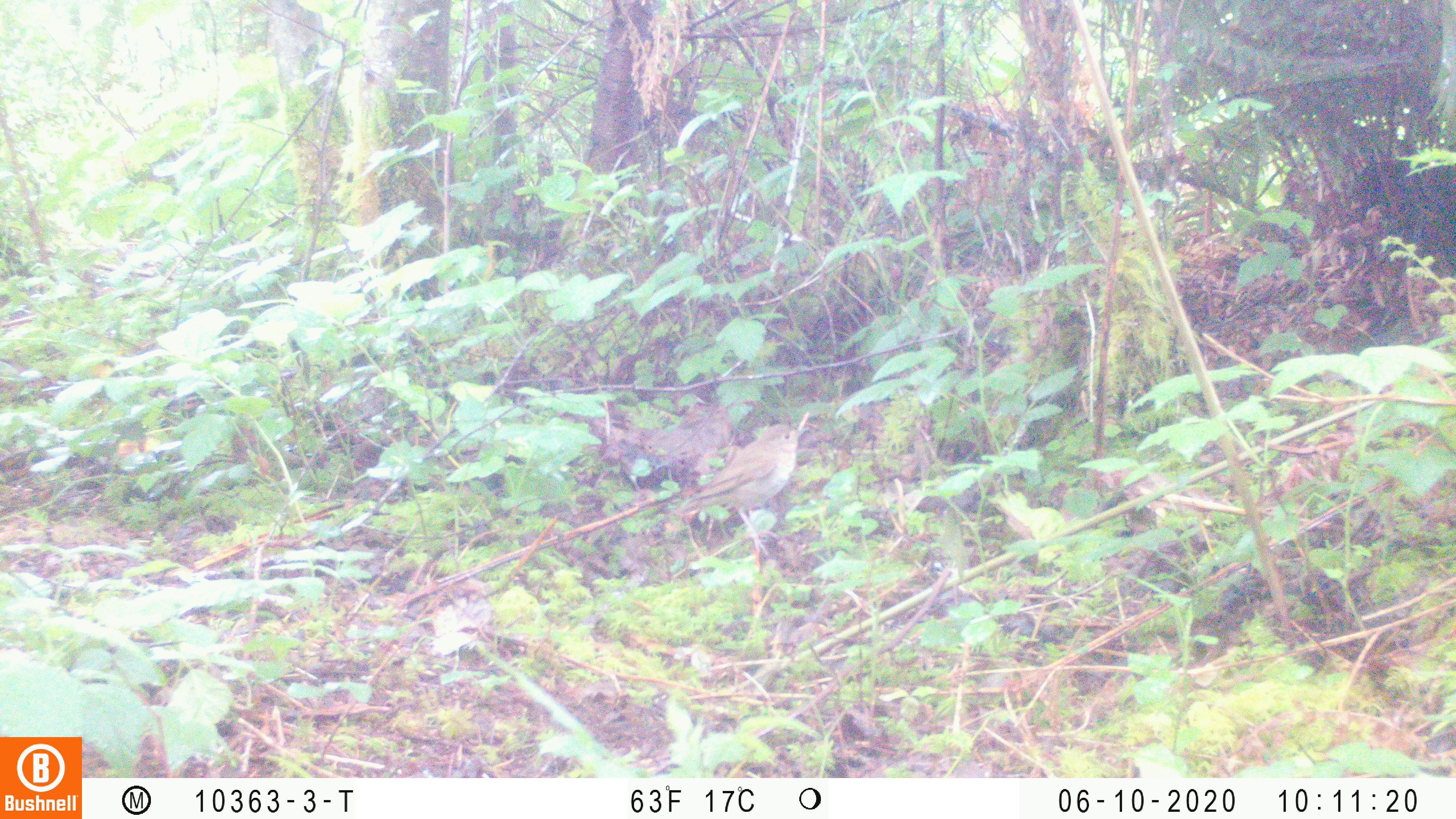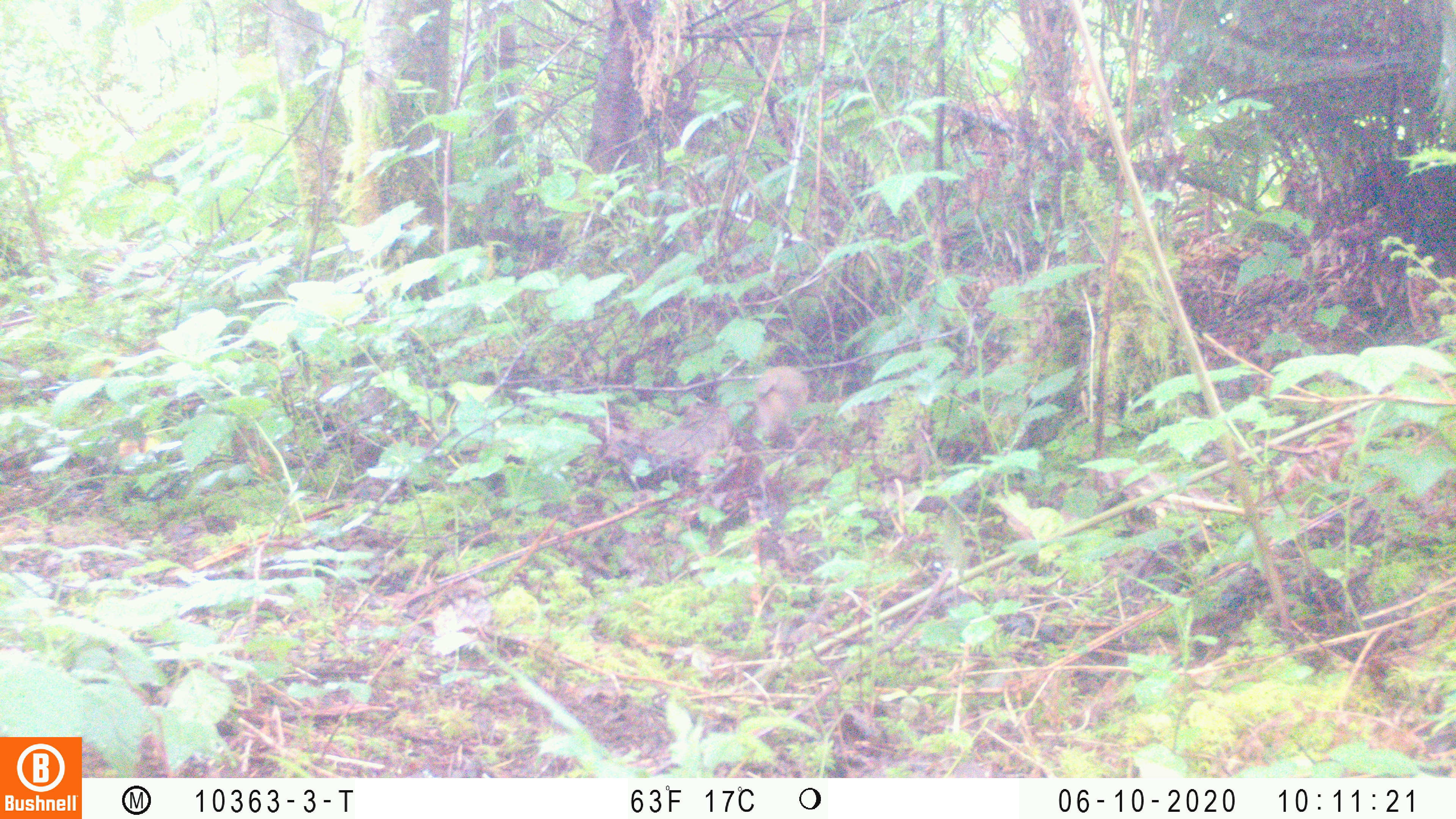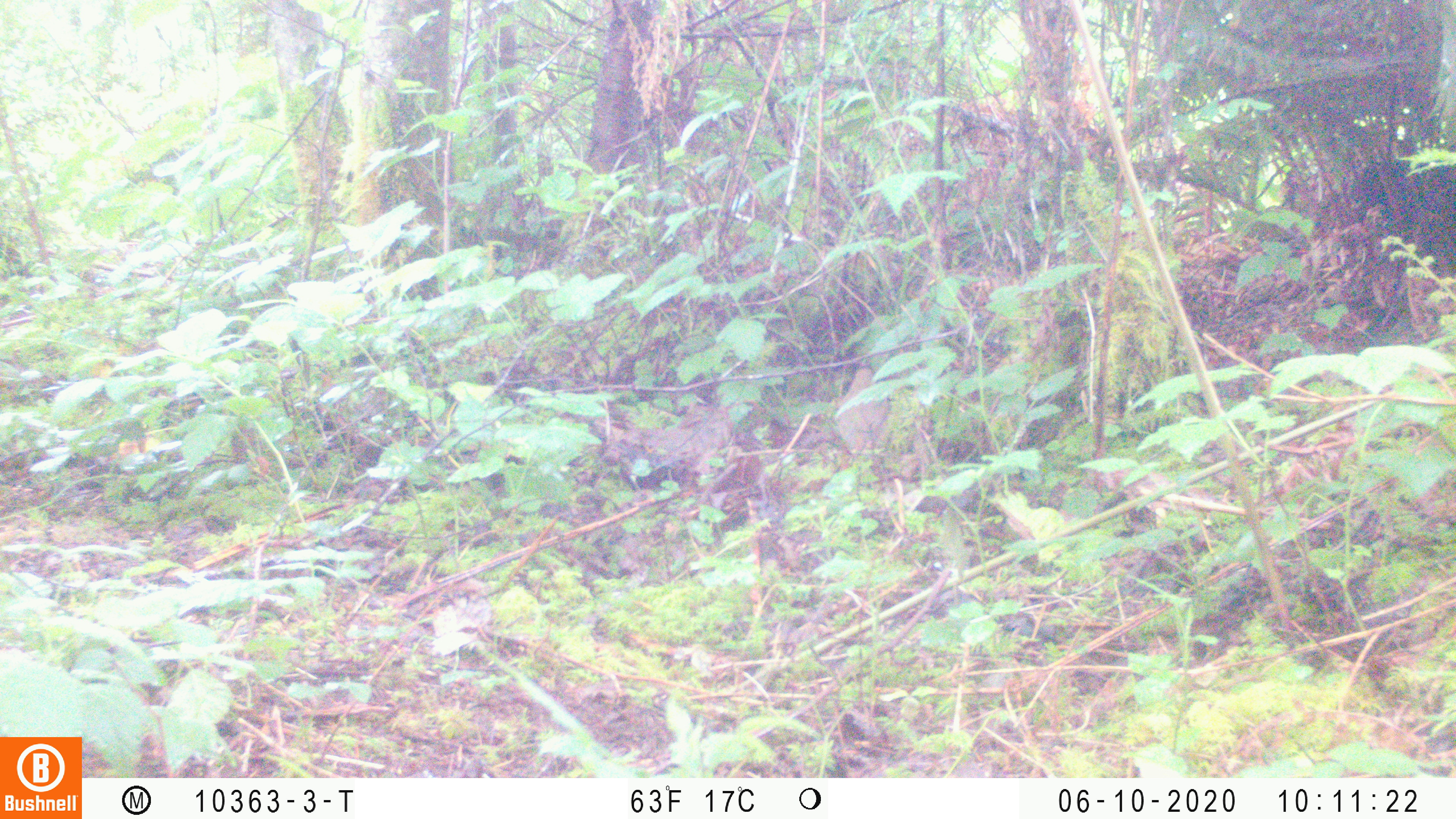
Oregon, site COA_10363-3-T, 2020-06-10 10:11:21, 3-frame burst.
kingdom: Animalia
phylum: Chordata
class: Aves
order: Passeriformes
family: Turdidae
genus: Catharus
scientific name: Catharus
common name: brown thrushes and nightingale-thrushes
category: catharus species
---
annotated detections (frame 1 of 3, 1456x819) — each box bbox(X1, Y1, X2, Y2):
catharus species: bbox(683, 425, 803, 531)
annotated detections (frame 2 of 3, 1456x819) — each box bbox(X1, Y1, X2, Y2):
catharus species: bbox(743, 366, 815, 442)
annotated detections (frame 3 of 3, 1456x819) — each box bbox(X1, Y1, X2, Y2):
catharus species: bbox(837, 367, 894, 461)